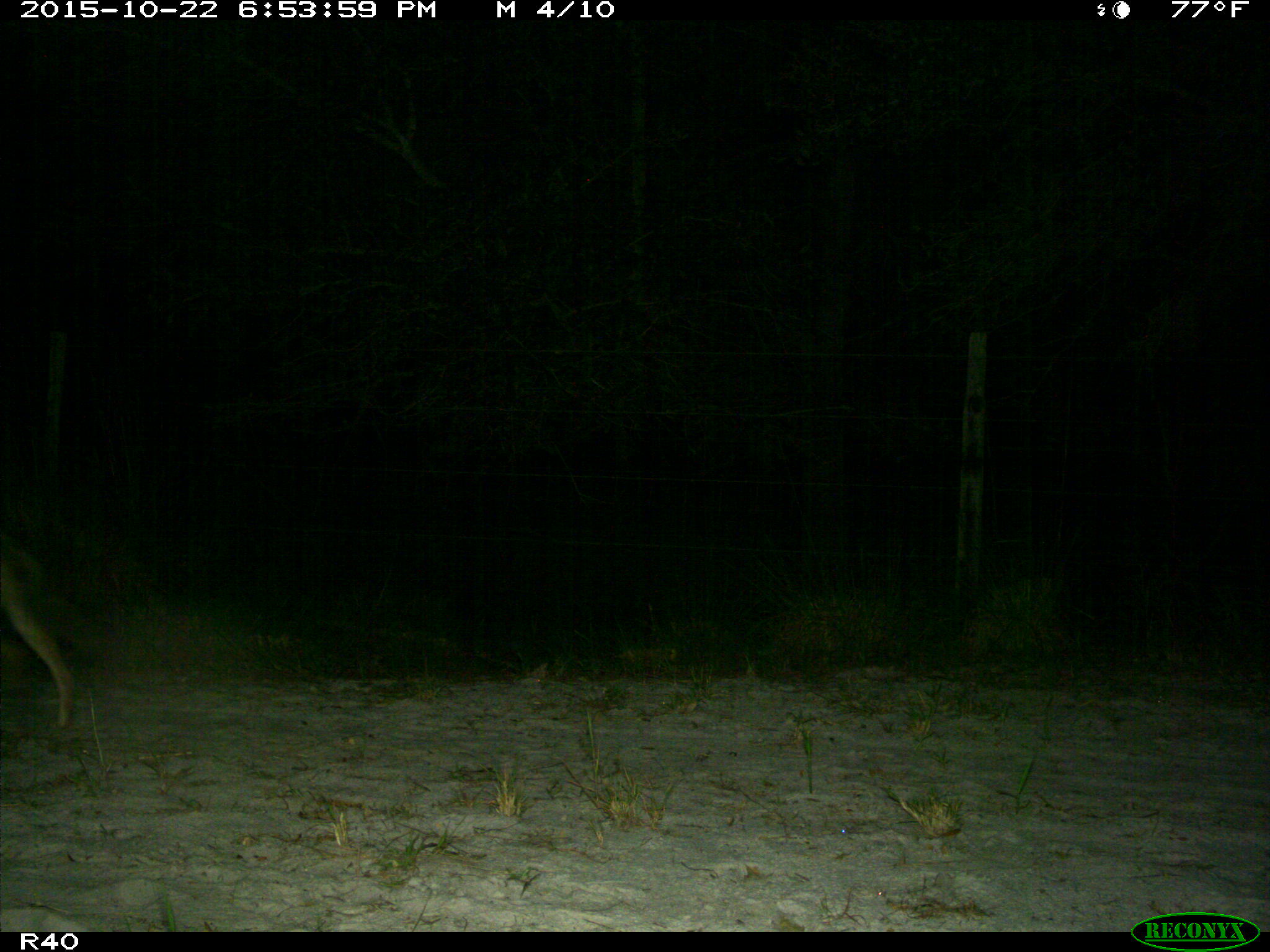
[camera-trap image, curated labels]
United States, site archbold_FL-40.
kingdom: Animalia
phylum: Chordata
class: Mammalia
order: Carnivora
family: Canidae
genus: Canis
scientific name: Canis latrans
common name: coyote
Canis latrans (coyote).